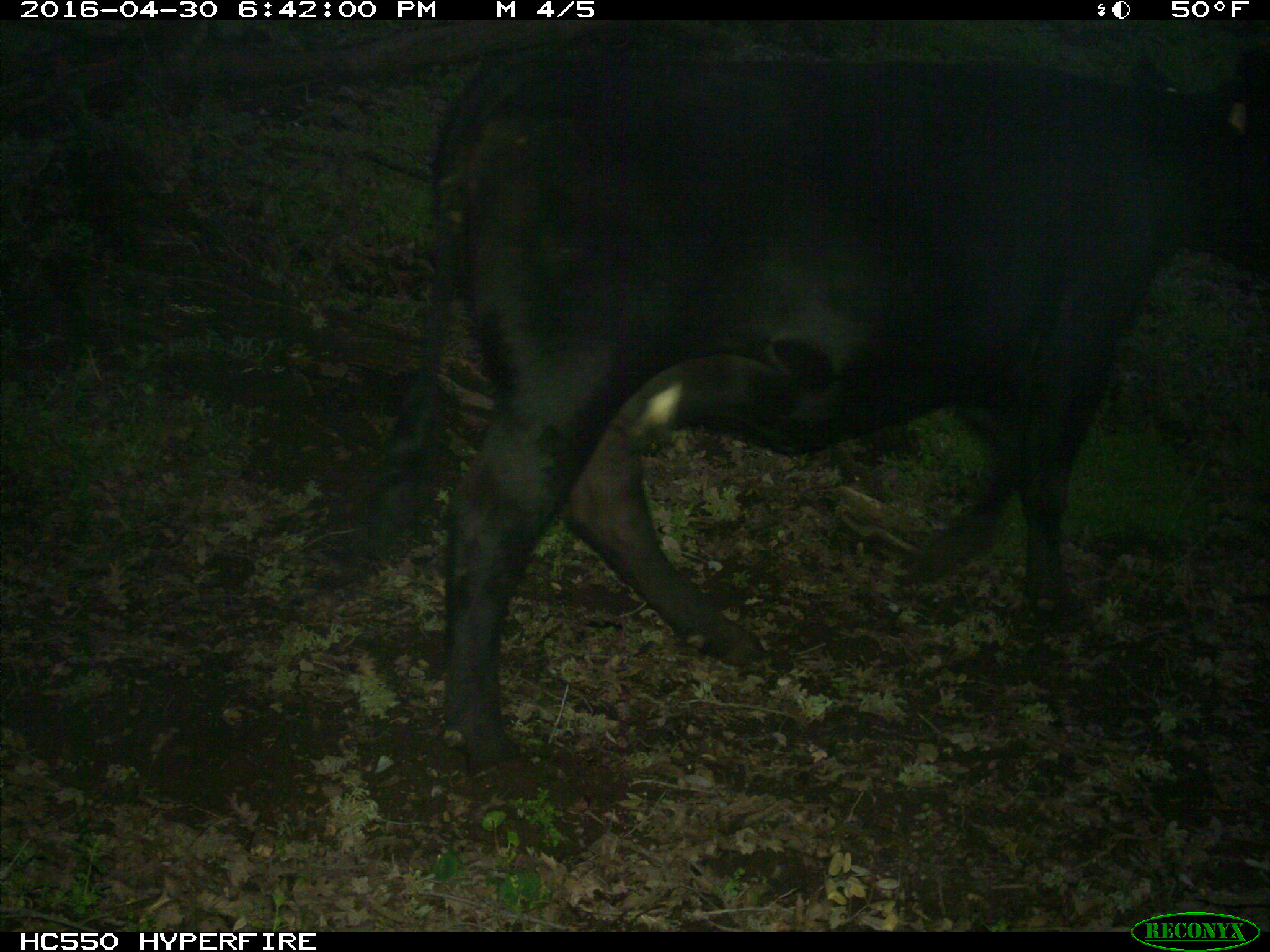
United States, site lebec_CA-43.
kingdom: Animalia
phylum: Chordata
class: Mammalia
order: Artiodactyla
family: Bovidae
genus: Bos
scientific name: Bos taurus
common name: domestic cow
Bos taurus (domestic cow).